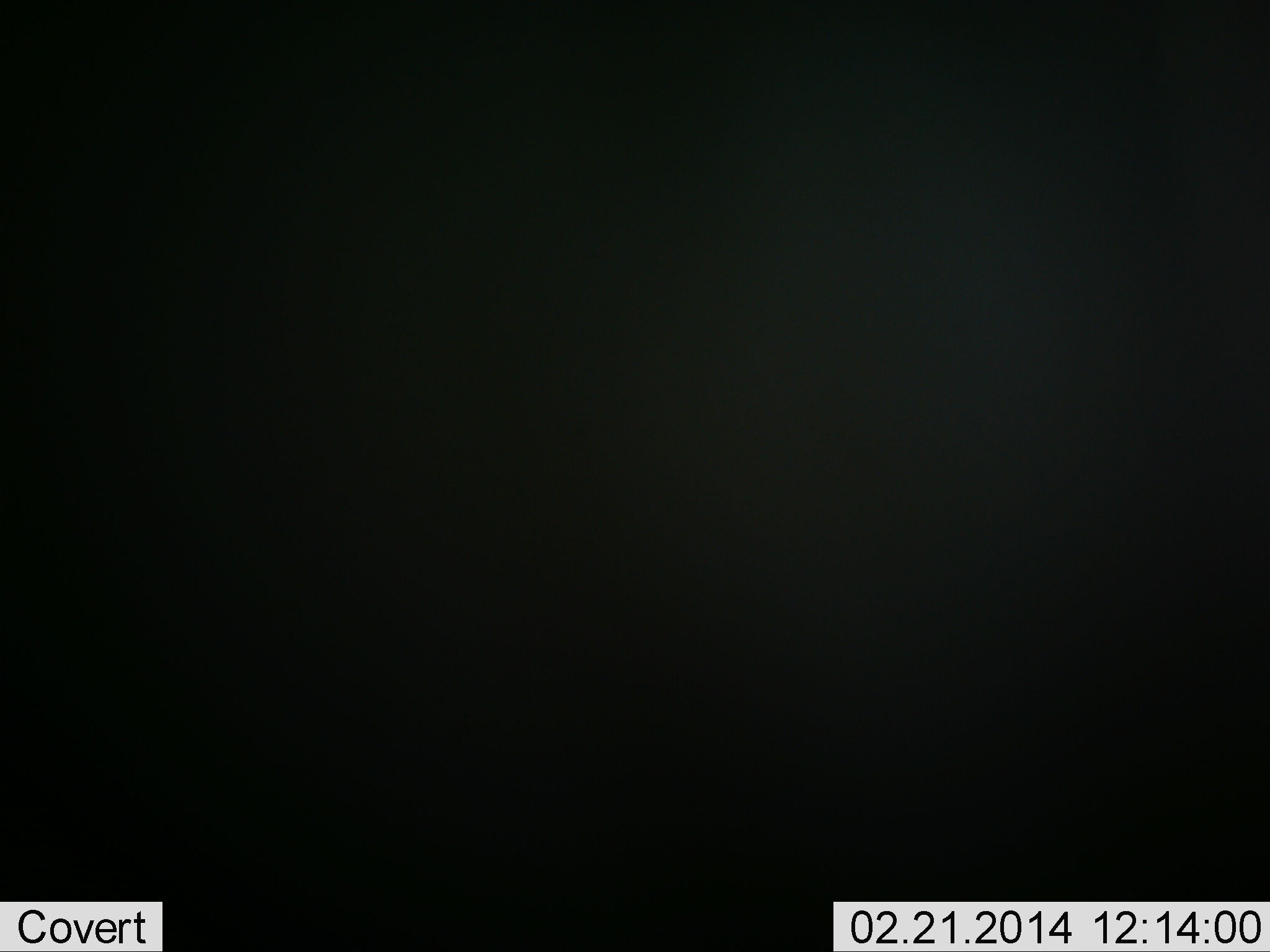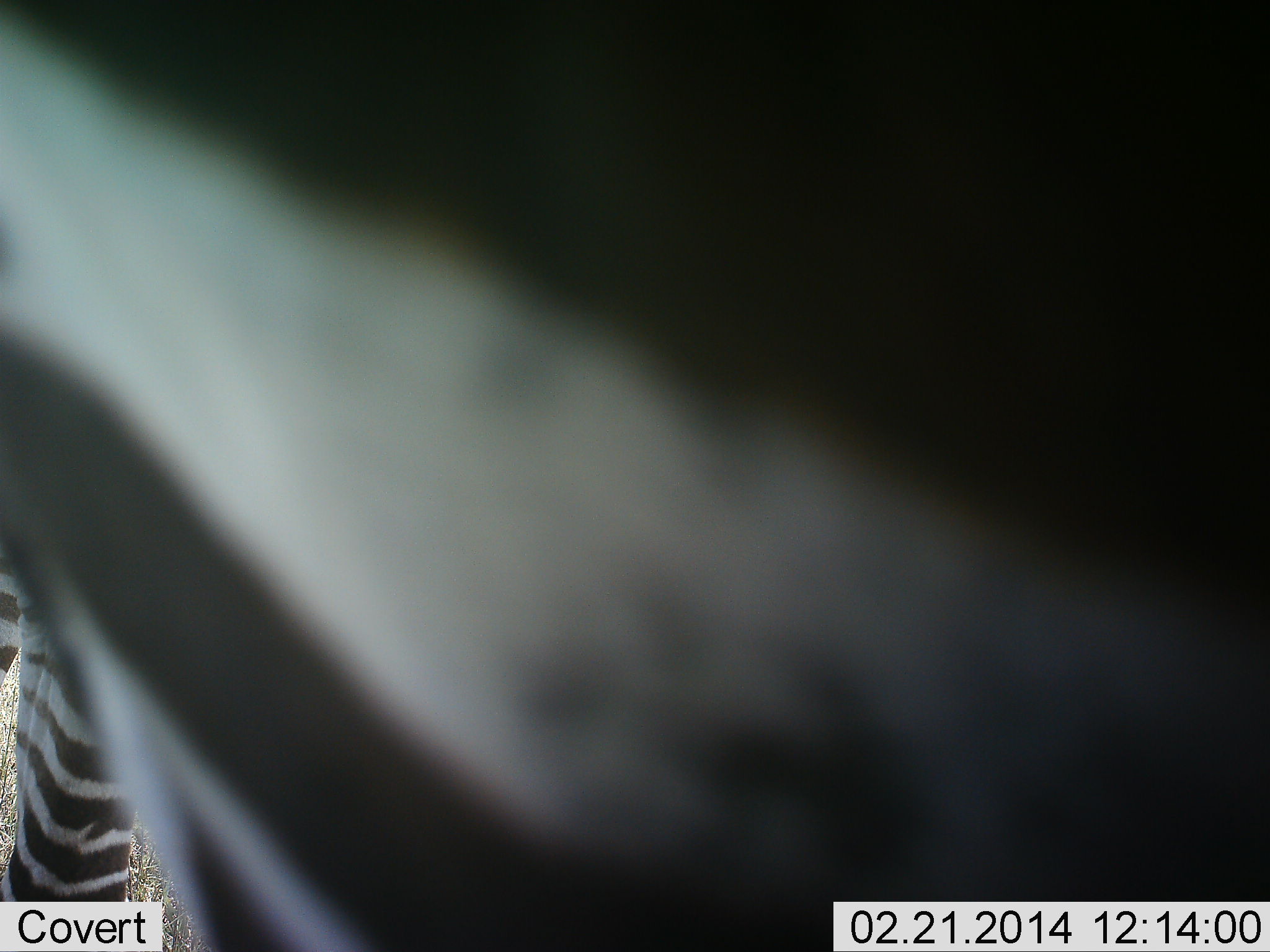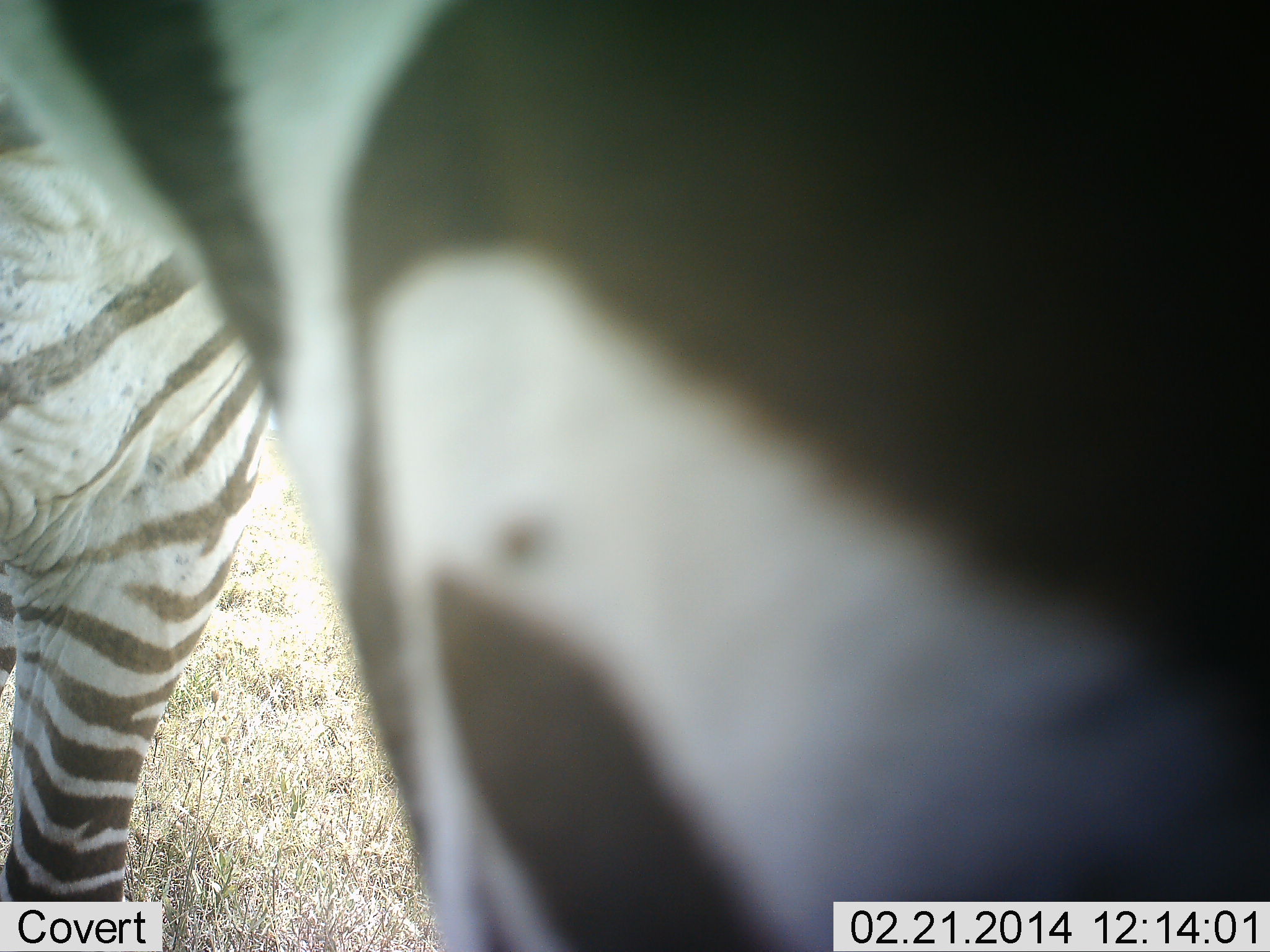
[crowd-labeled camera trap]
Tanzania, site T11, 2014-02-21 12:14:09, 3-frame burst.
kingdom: Animalia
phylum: Chordata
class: Mammalia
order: Perissodactyla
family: Equidae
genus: Equus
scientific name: Equus quagga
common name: plains zebra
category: zebra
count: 1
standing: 69%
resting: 2%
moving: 26%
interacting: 15%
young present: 0%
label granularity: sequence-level